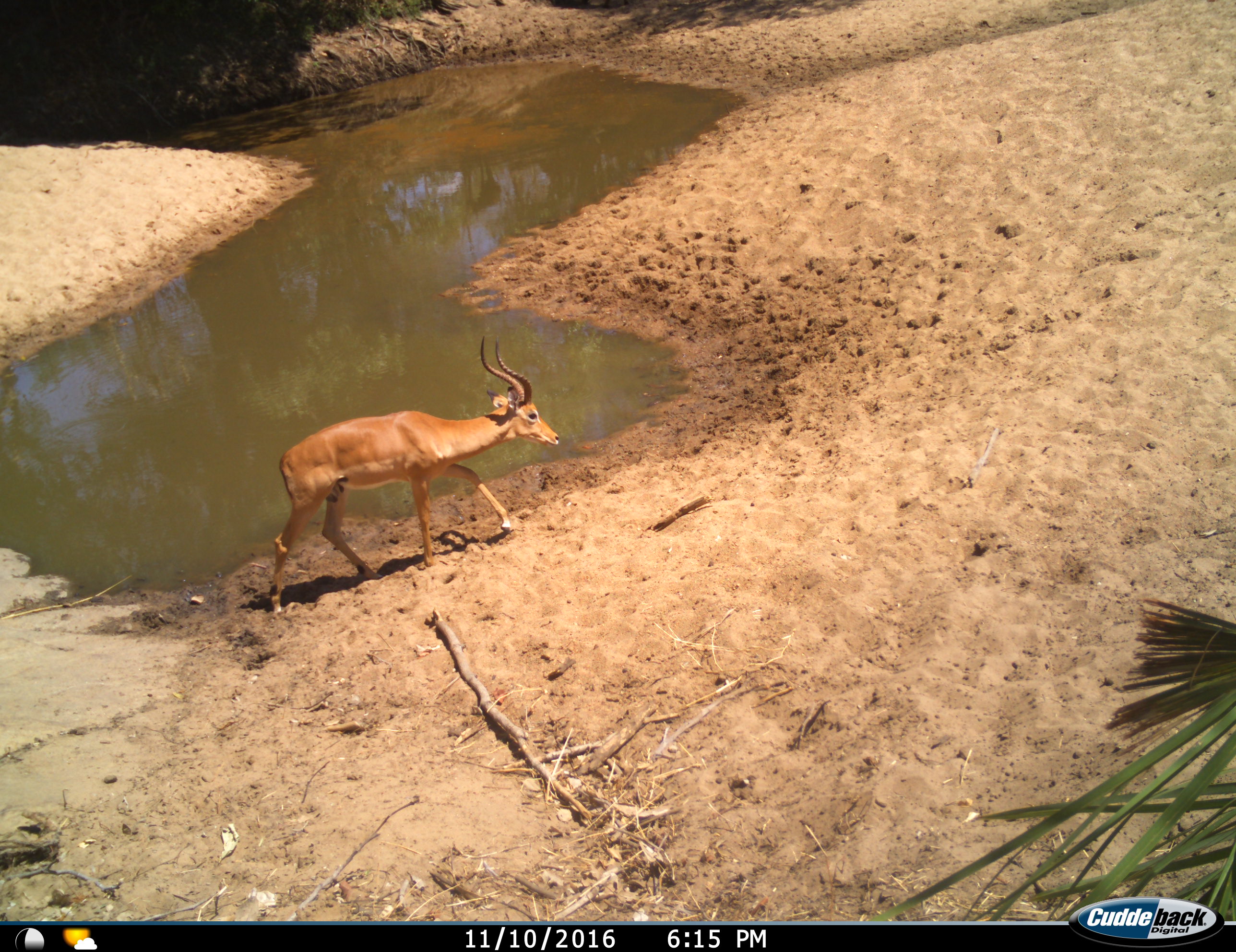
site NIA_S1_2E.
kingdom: Animalia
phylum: Chordata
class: Mammalia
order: Artiodactyla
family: Bovidae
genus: Aepyceros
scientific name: Aepyceros melampus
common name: impala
Impala (Aepyceros melampus), count 1. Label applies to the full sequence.